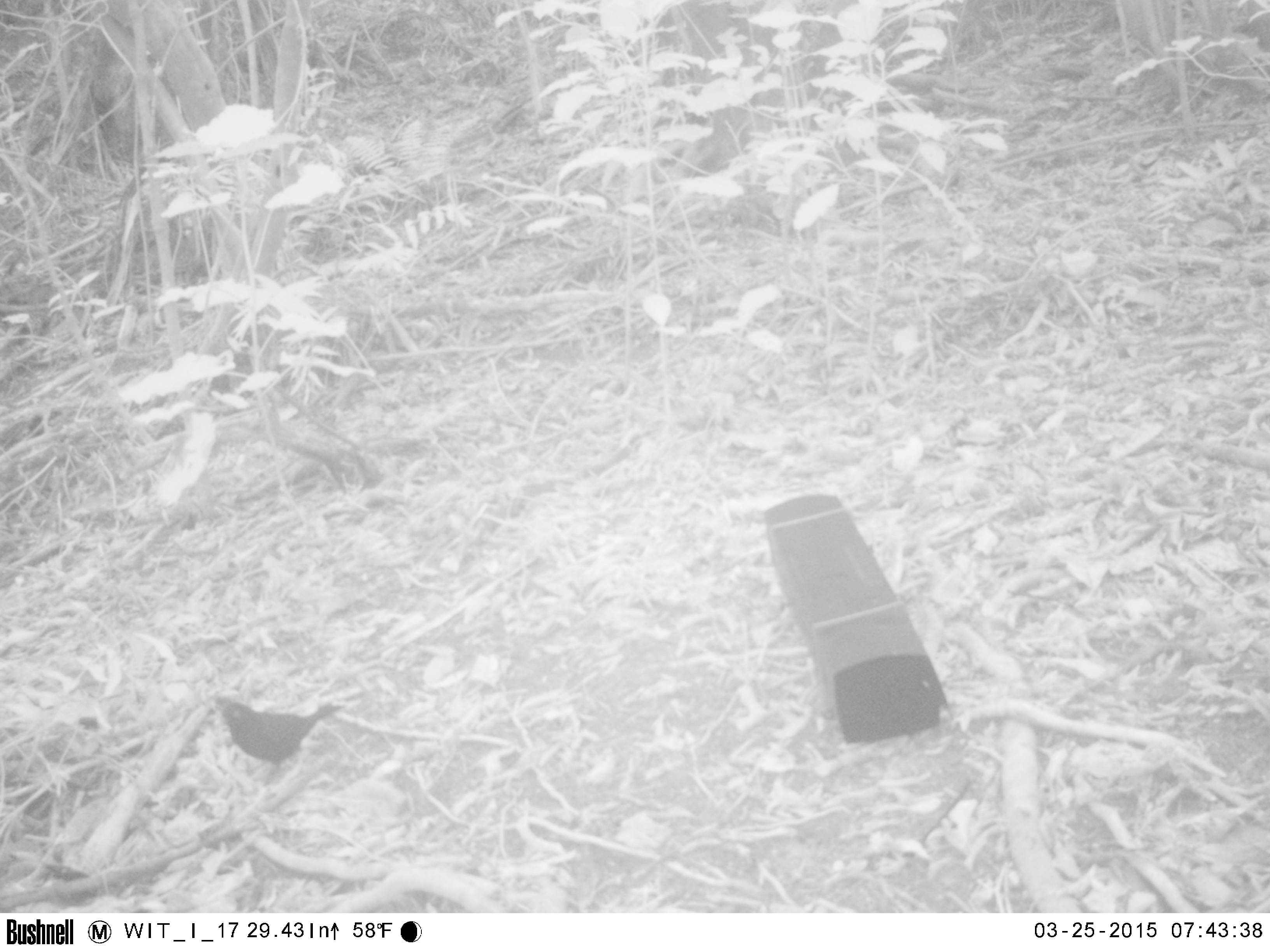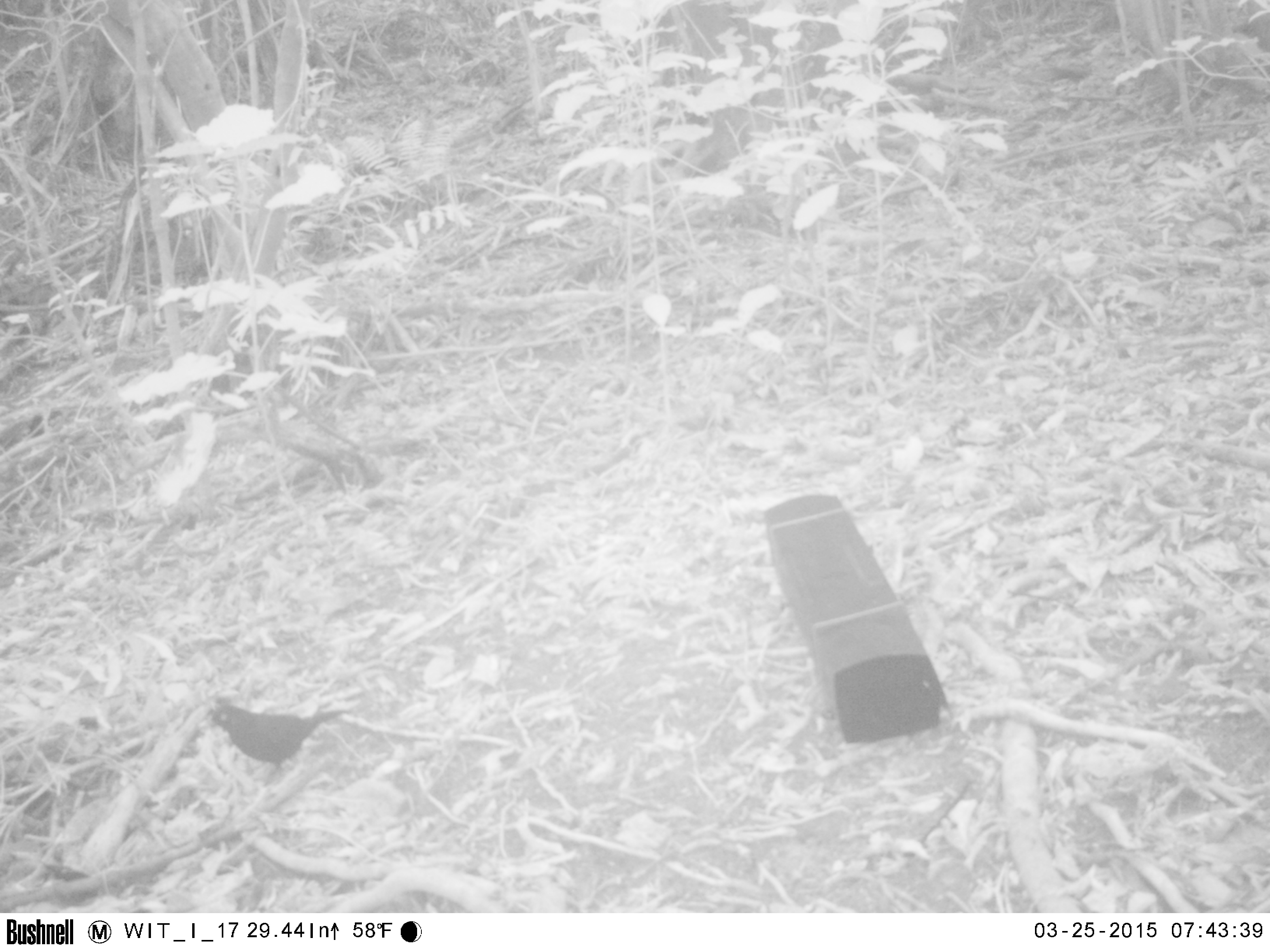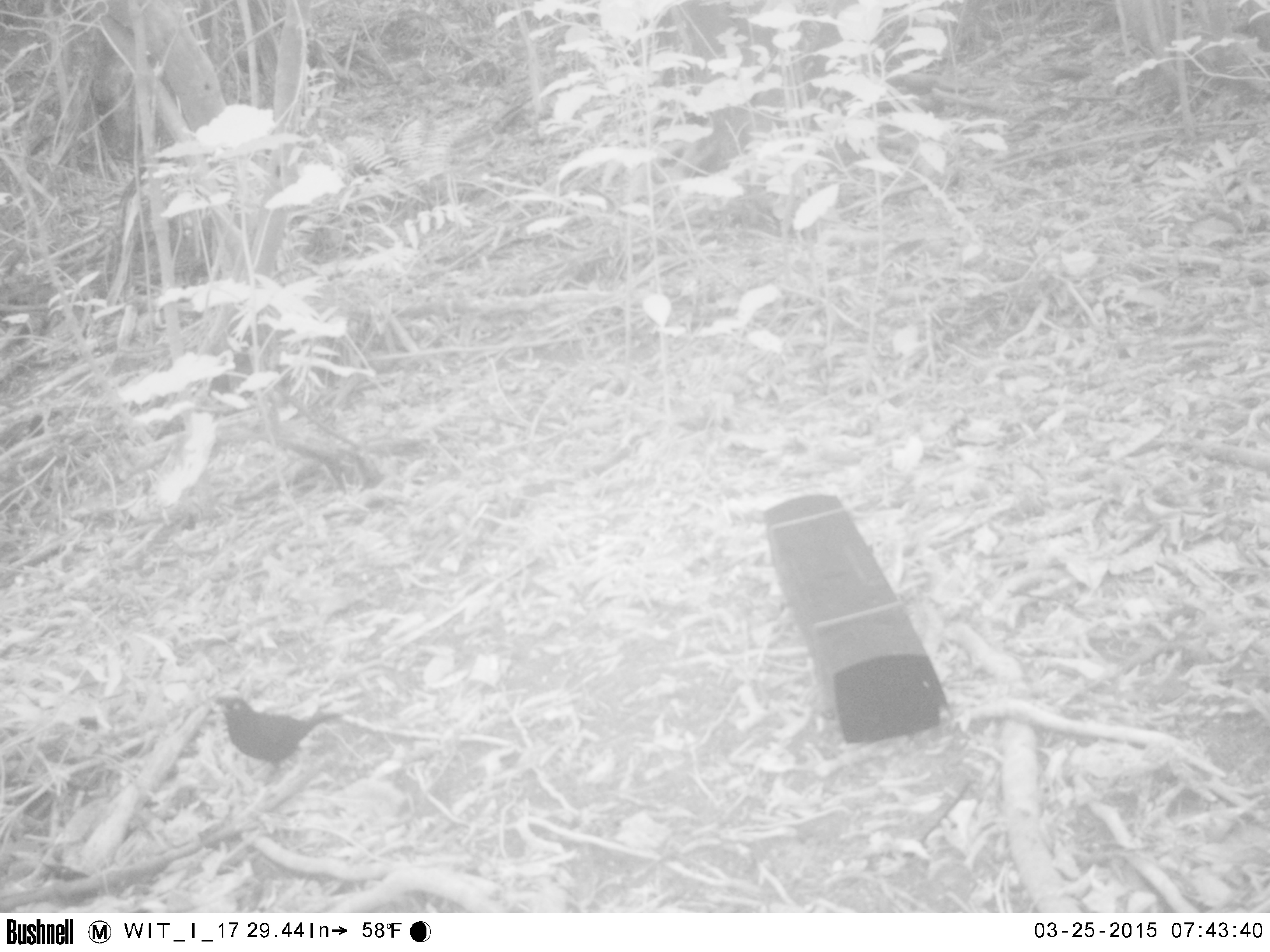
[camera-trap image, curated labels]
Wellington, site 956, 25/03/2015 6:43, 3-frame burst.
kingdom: Animalia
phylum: Chordata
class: Aves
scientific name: Aves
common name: bird